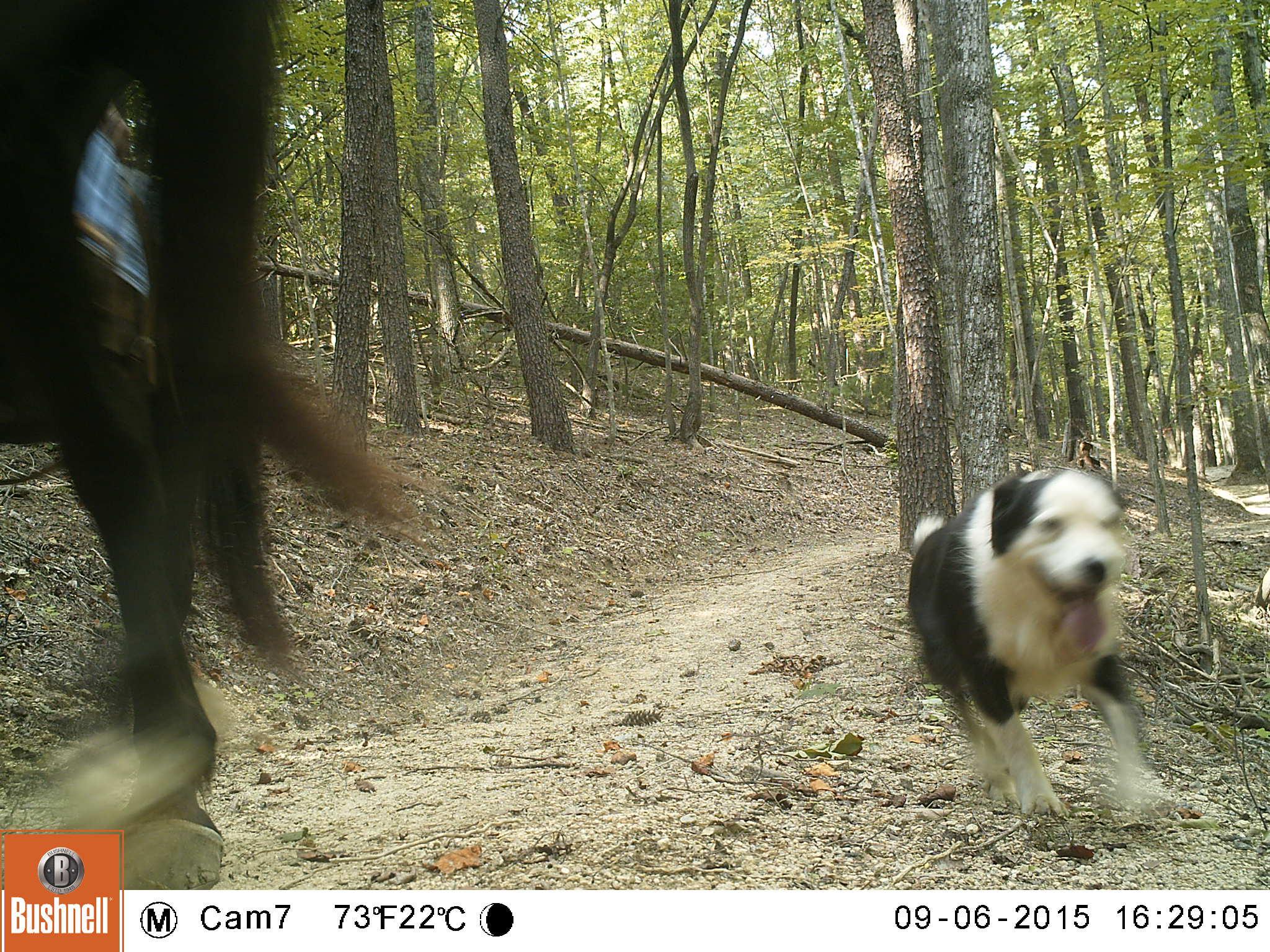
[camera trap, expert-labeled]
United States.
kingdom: Animalia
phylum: Chordata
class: Mammalia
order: Carnivora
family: Canidae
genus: Canis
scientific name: Canis familiaris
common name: domestic dog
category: Dog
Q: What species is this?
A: Dog (domestic dog) (Canis familiaris).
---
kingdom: Animalia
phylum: Chordata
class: Mammalia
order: Perissodactyla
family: Equidae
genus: Equus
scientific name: Equus caballus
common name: horse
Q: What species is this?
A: Horse (Equus caballus).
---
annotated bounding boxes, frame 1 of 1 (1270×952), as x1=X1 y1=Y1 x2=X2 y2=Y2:
Dog: x1=896 y1=452 x2=1176 y2=837
Horse: x1=4 y1=0 x2=434 y2=904